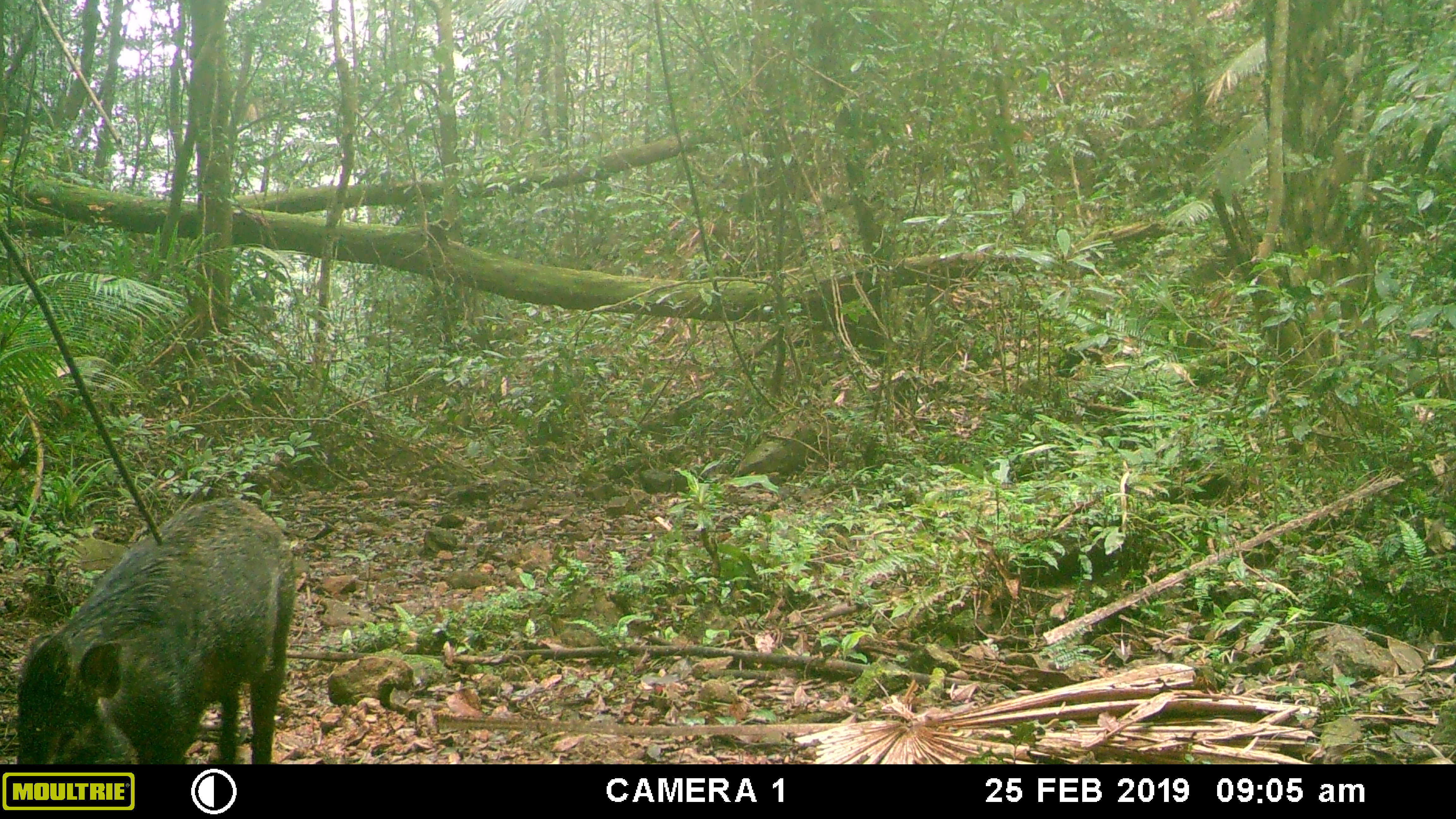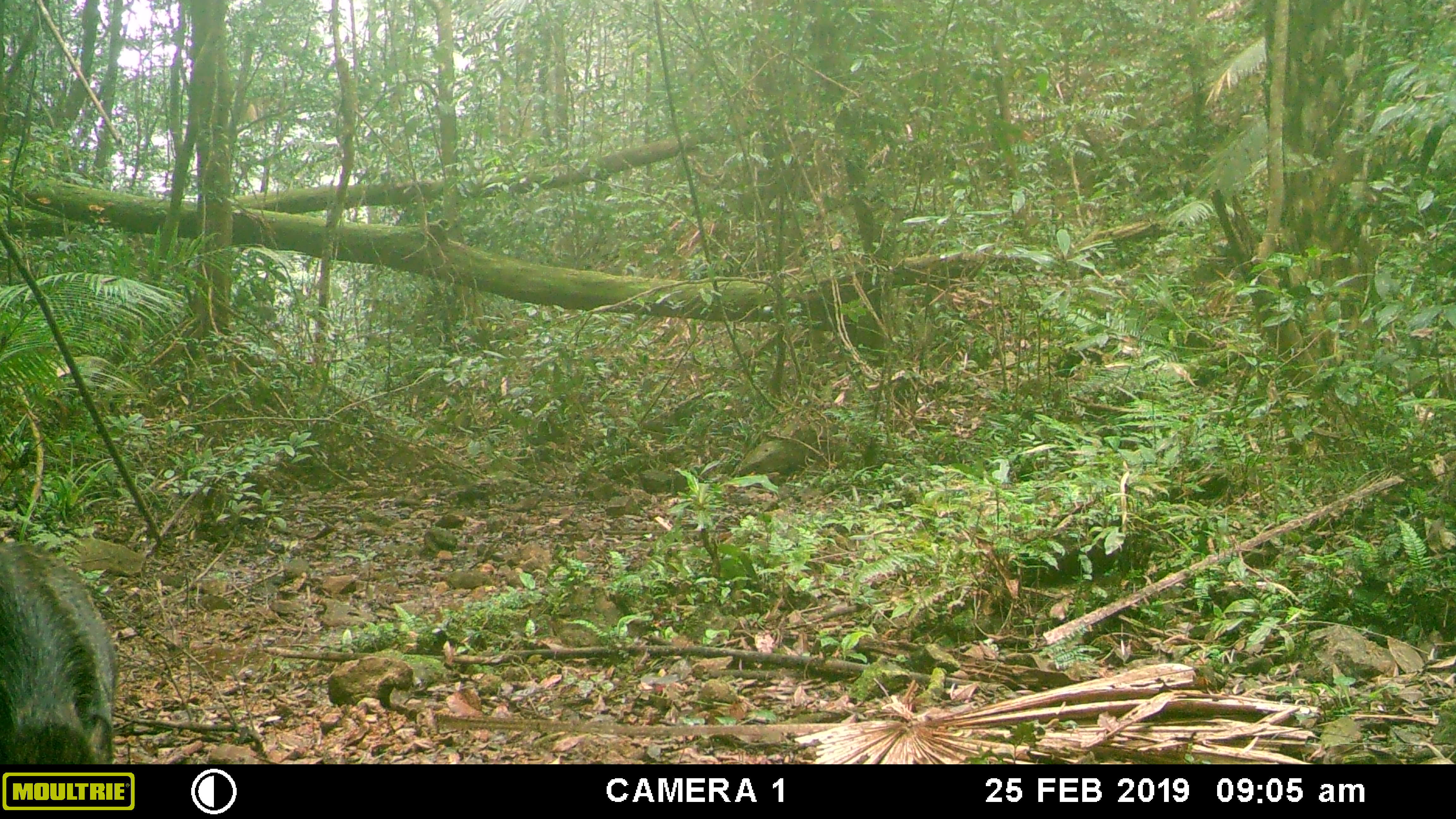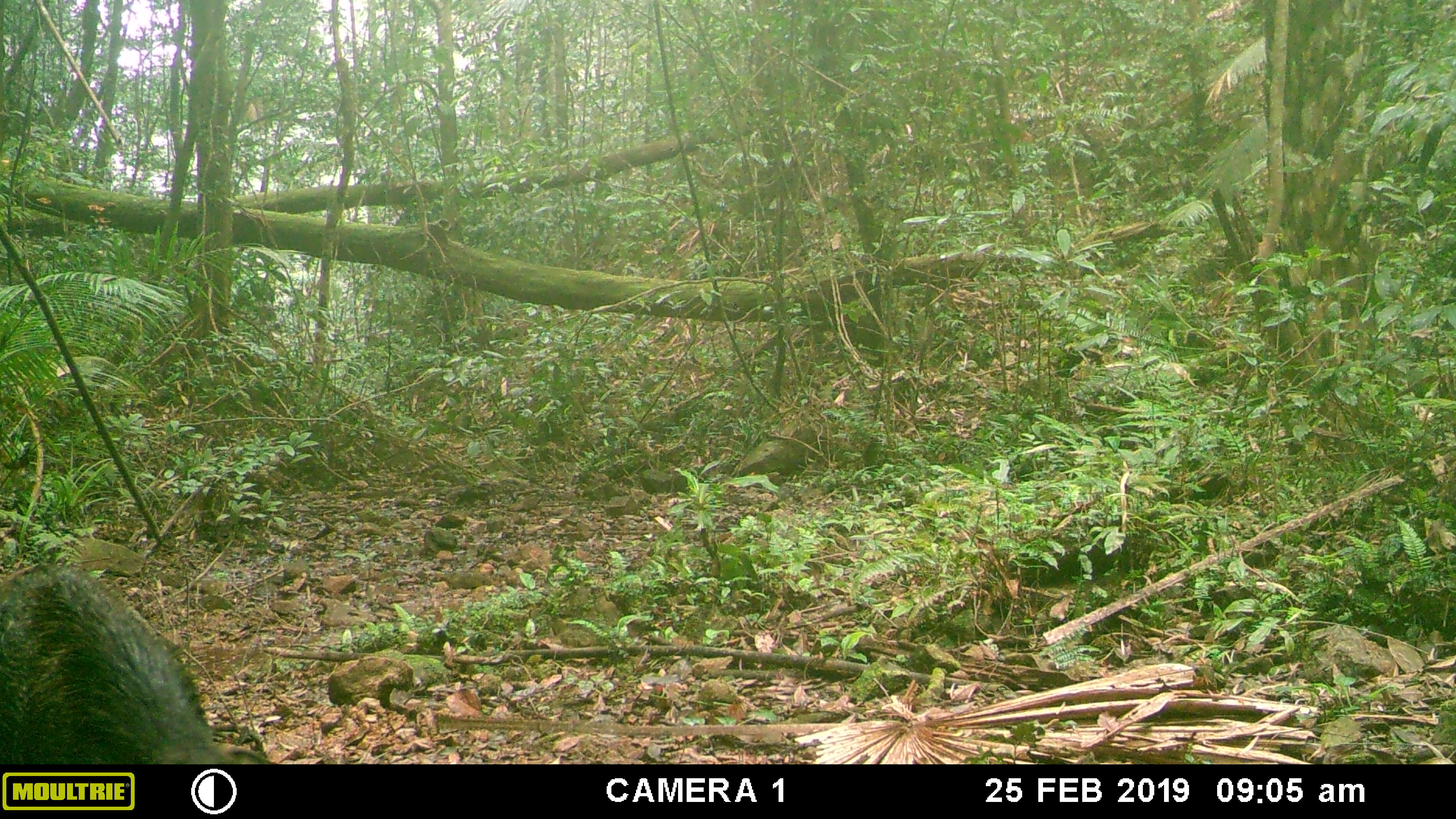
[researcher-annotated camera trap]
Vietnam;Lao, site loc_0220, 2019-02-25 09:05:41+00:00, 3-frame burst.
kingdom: Animalia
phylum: Chordata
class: Mammalia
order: Artiodactyla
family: Suidae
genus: Sus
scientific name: Sus scrofa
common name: eurasian wild pig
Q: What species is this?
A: Eurasian wild pig (Sus scrofa).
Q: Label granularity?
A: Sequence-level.